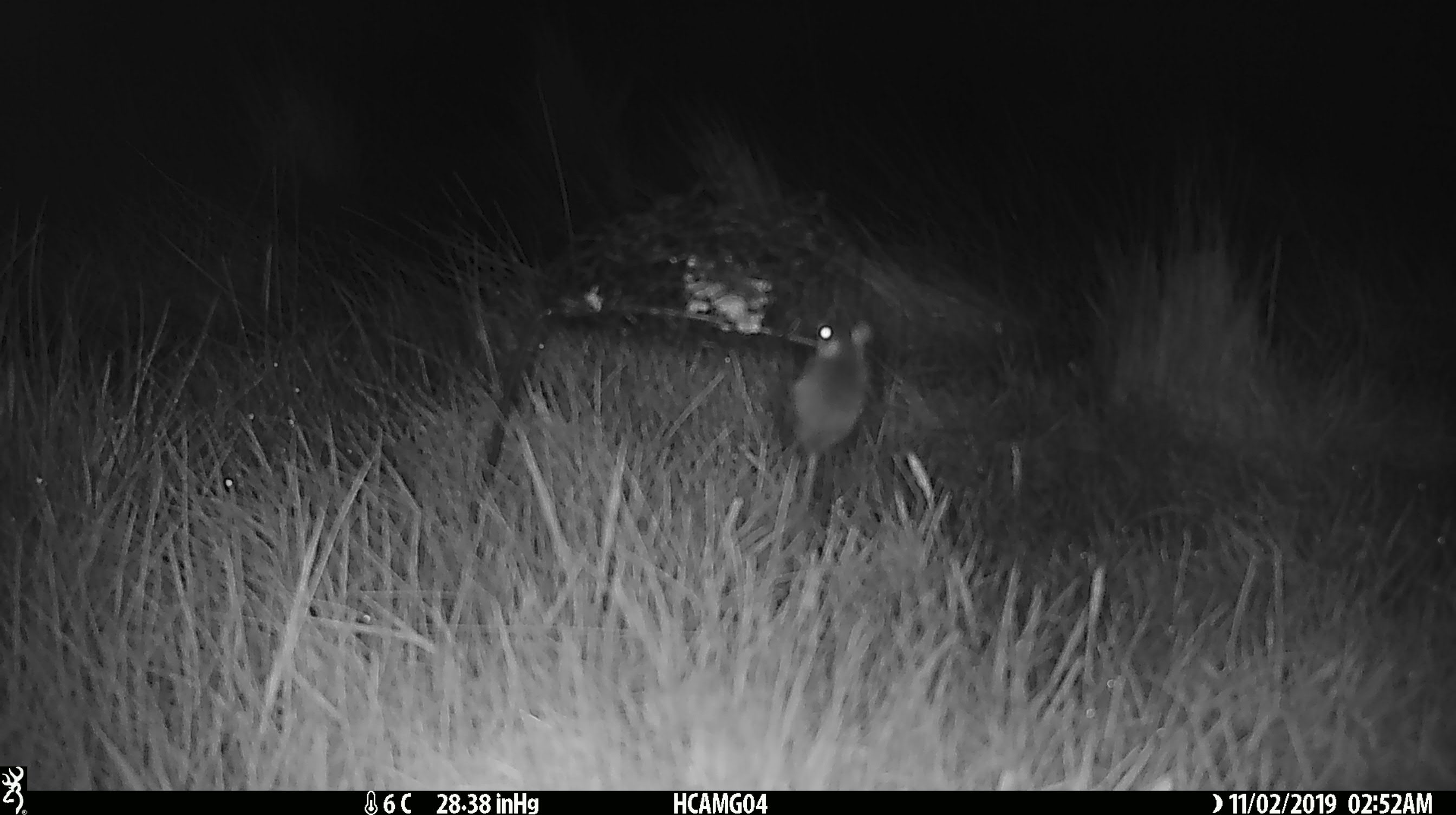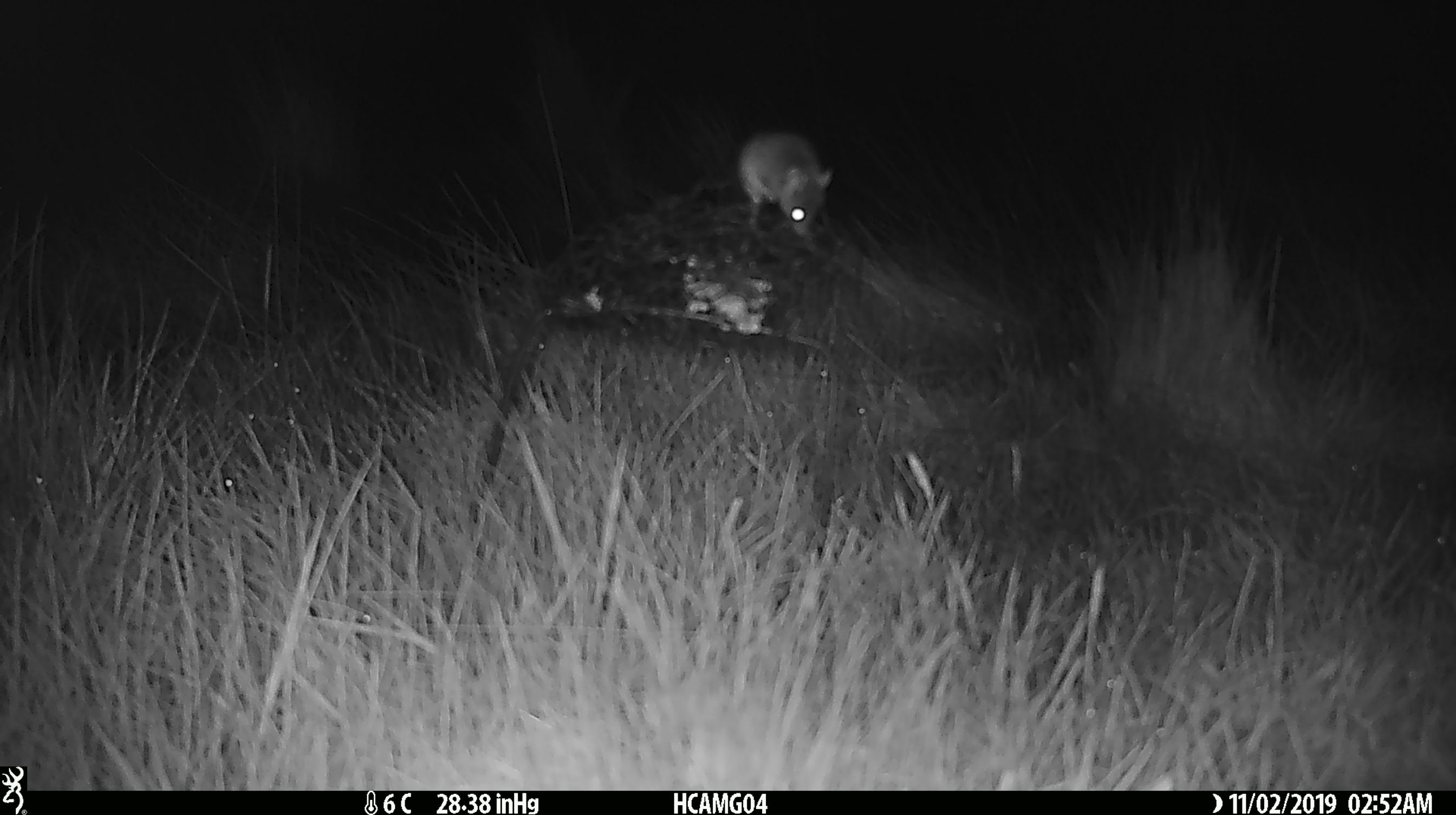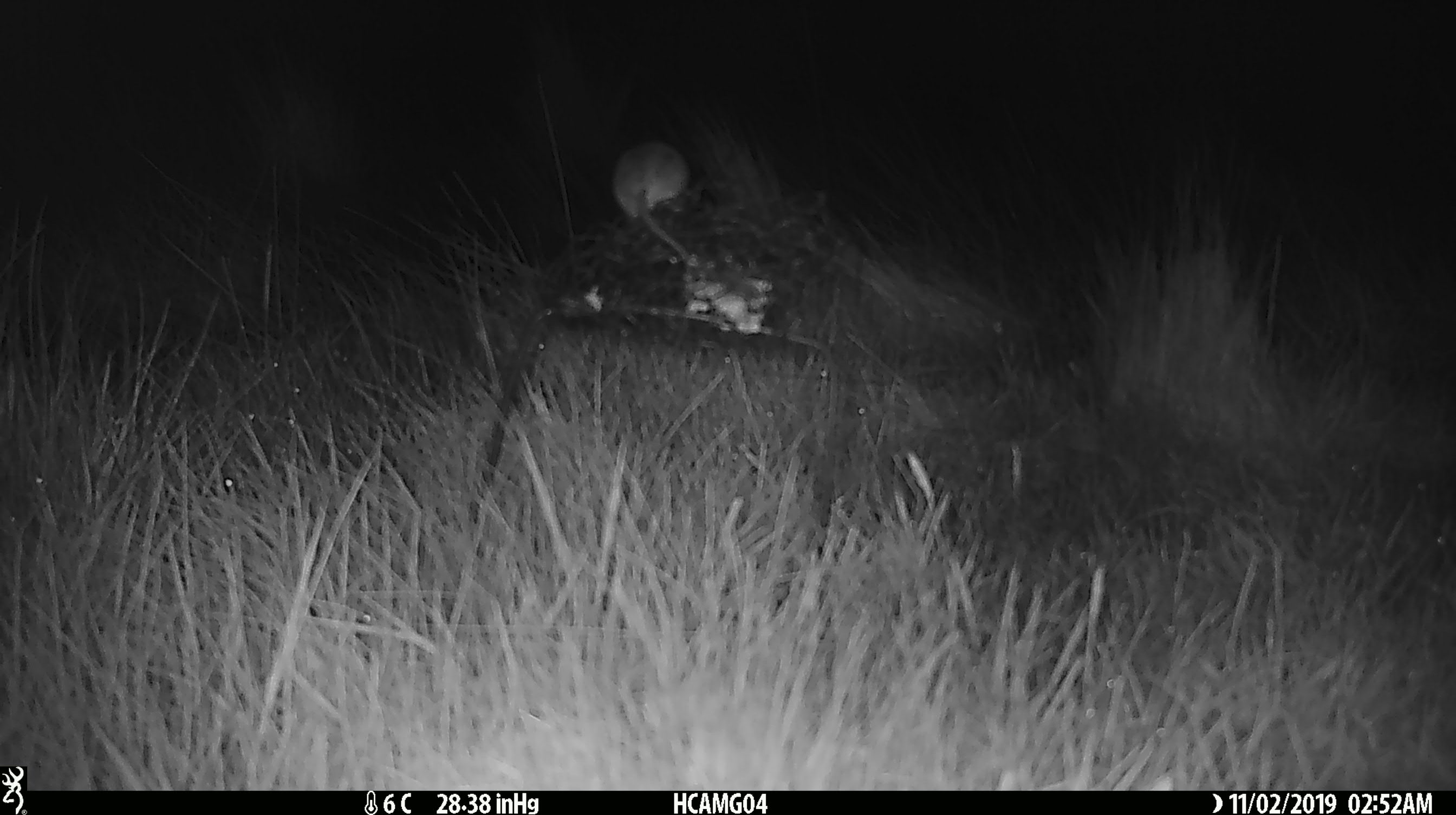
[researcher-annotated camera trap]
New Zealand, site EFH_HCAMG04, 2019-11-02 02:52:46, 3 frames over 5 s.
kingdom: Animalia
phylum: Chordata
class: Mammalia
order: Rodentia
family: Muridae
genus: Mus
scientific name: Mus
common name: mouse